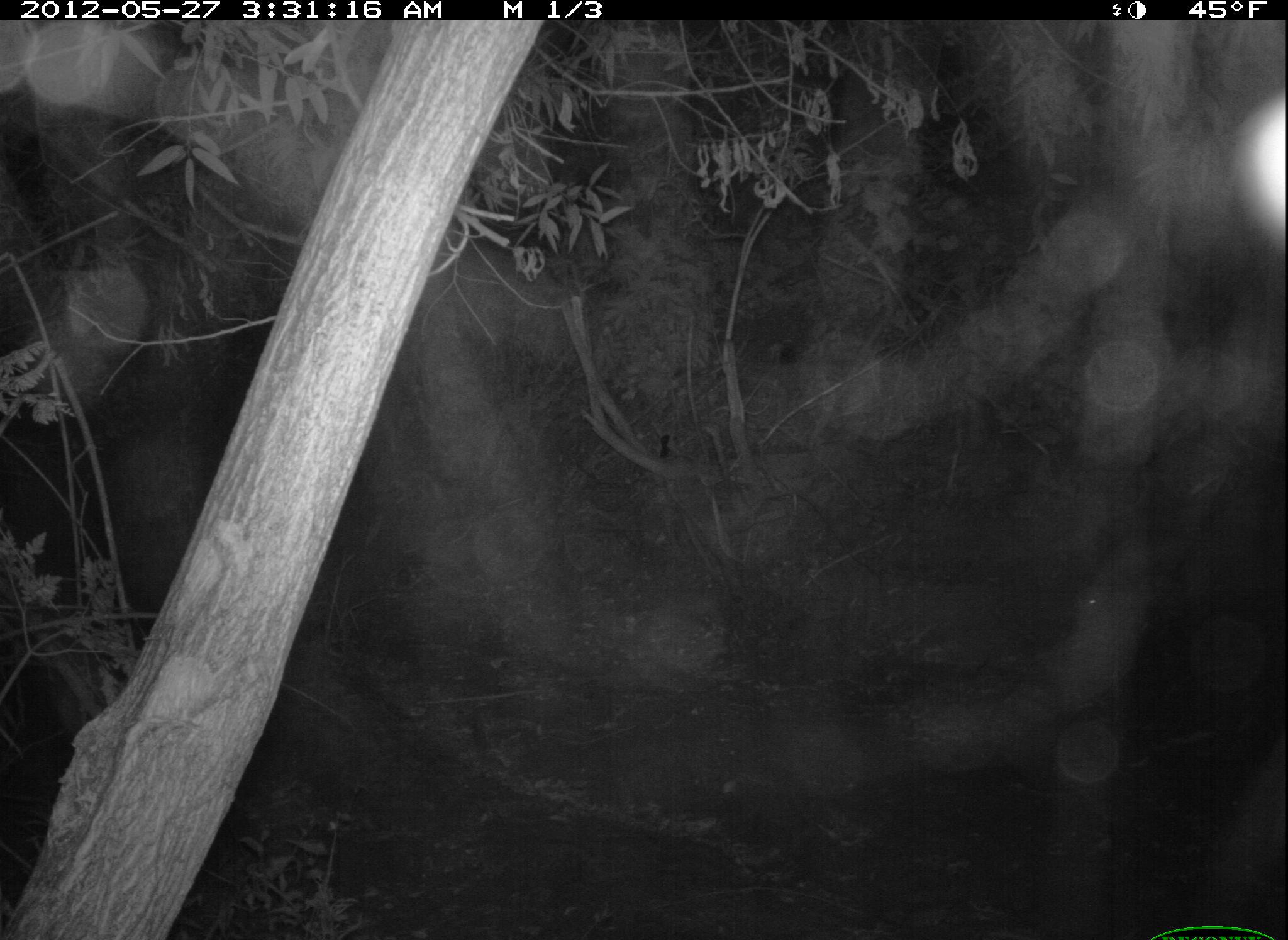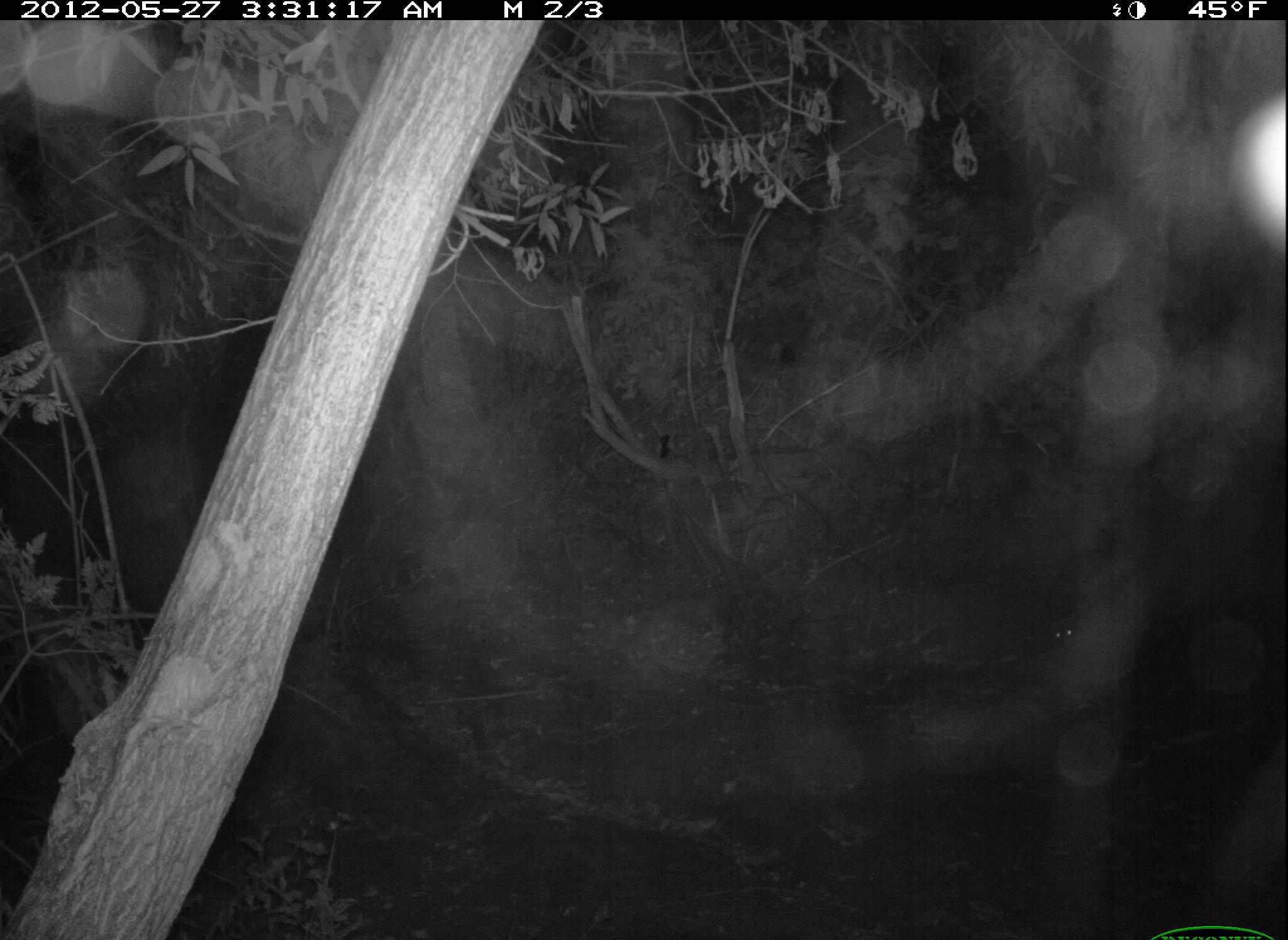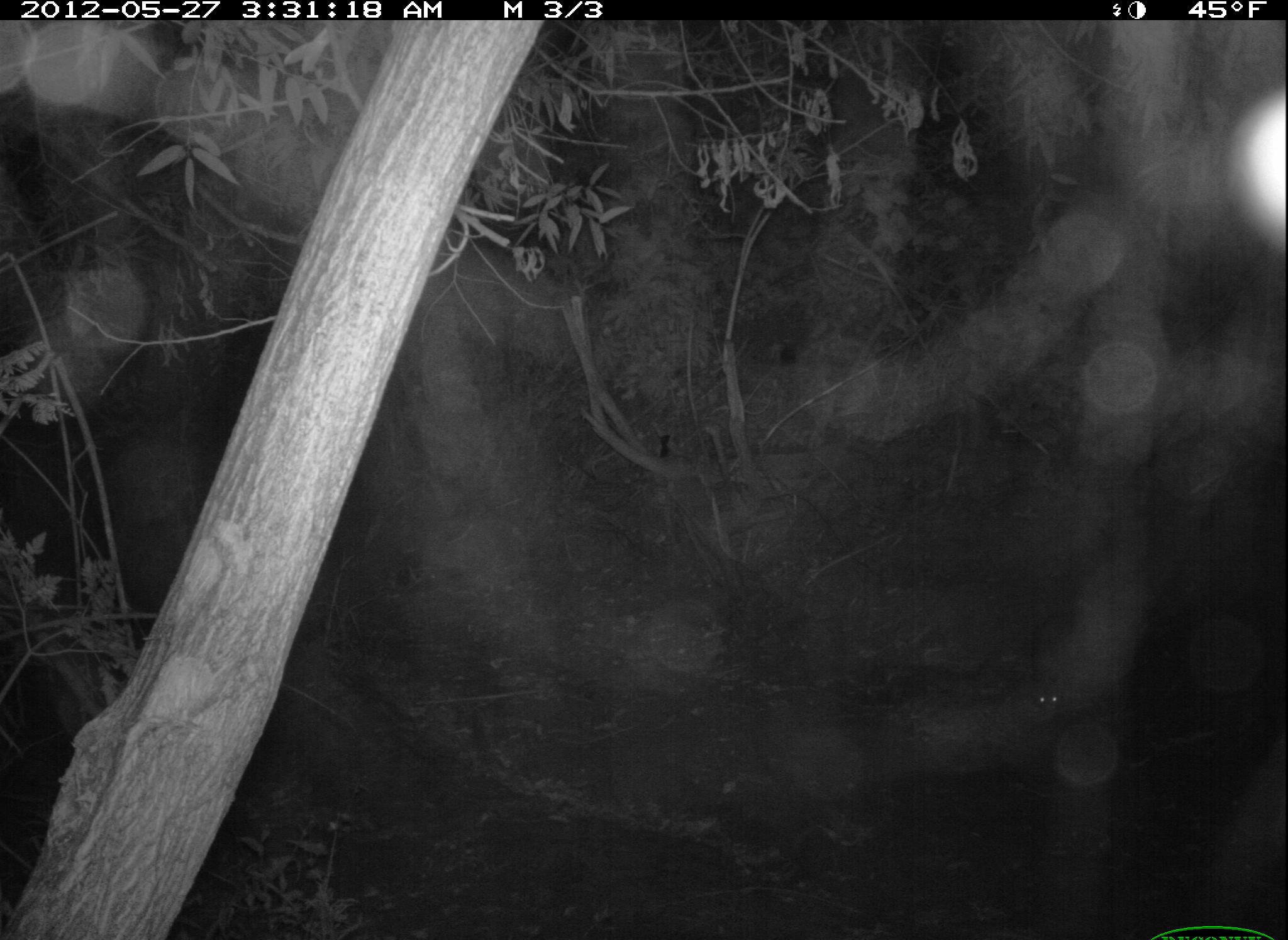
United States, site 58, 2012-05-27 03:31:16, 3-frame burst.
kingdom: Animalia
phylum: Chordata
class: Mammalia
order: Didelphimorphia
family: Didelphidae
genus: Didelphis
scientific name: Didelphis virginiana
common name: virginia opossum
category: opossum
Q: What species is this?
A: Opossum (virginia opossum) (Didelphis virginiana).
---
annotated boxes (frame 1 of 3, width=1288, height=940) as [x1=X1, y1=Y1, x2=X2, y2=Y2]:
opossum: [x1=1074, y1=581, x2=1111, y2=630]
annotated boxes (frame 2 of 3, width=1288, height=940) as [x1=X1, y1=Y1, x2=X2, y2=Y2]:
opossum: [x1=1044, y1=616, x2=1084, y2=653]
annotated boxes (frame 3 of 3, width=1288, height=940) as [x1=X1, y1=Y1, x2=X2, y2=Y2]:
opossum: [x1=1022, y1=601, x2=1103, y2=721]